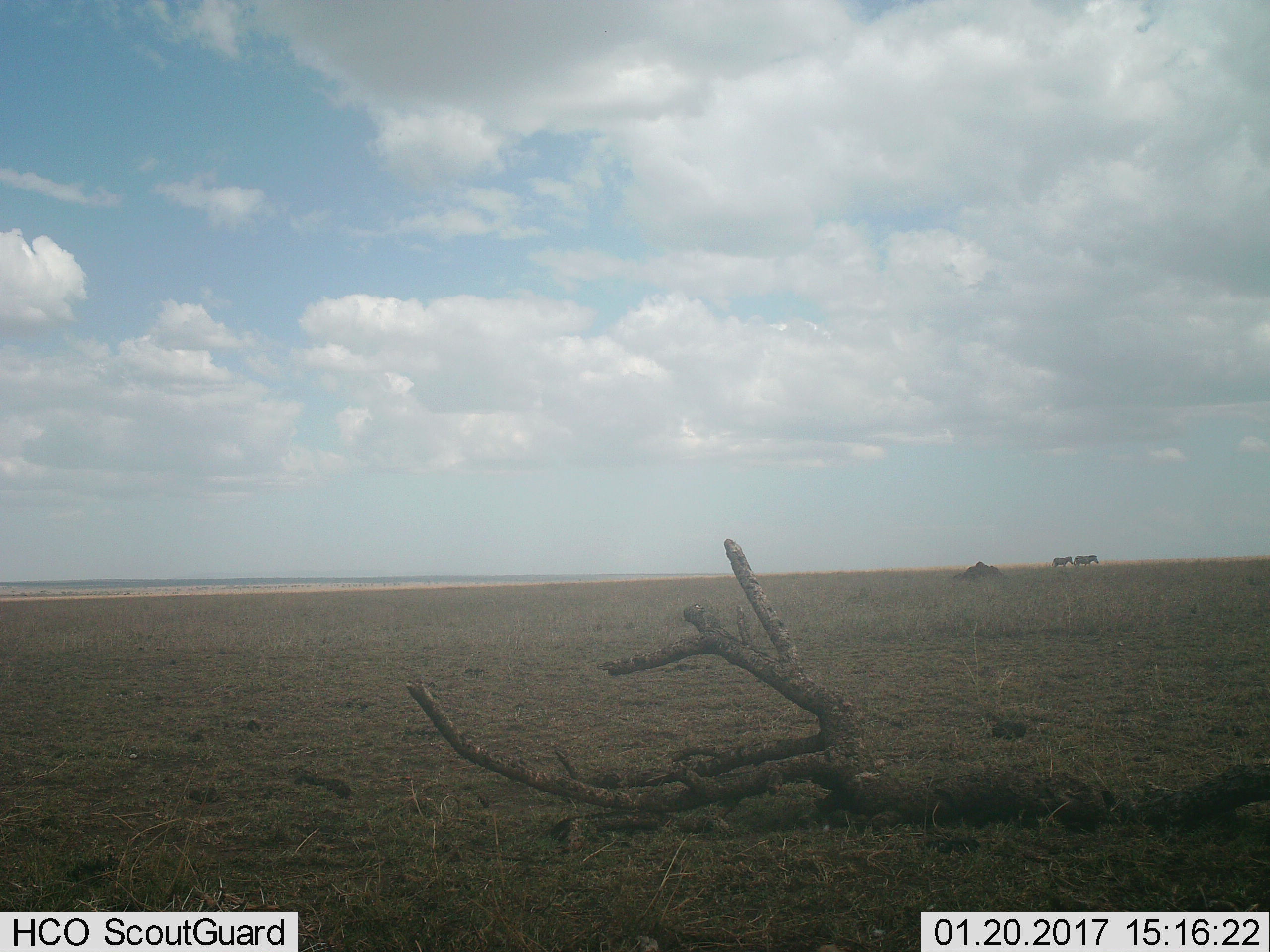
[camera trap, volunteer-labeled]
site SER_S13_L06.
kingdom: Animalia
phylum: Chordata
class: Mammalia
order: Perissodactyla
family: Equidae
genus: Equus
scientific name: Equus quagga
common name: plains zebra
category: zebraplains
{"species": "zebraplains (plains zebra) (Equus quagga)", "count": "2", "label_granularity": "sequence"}